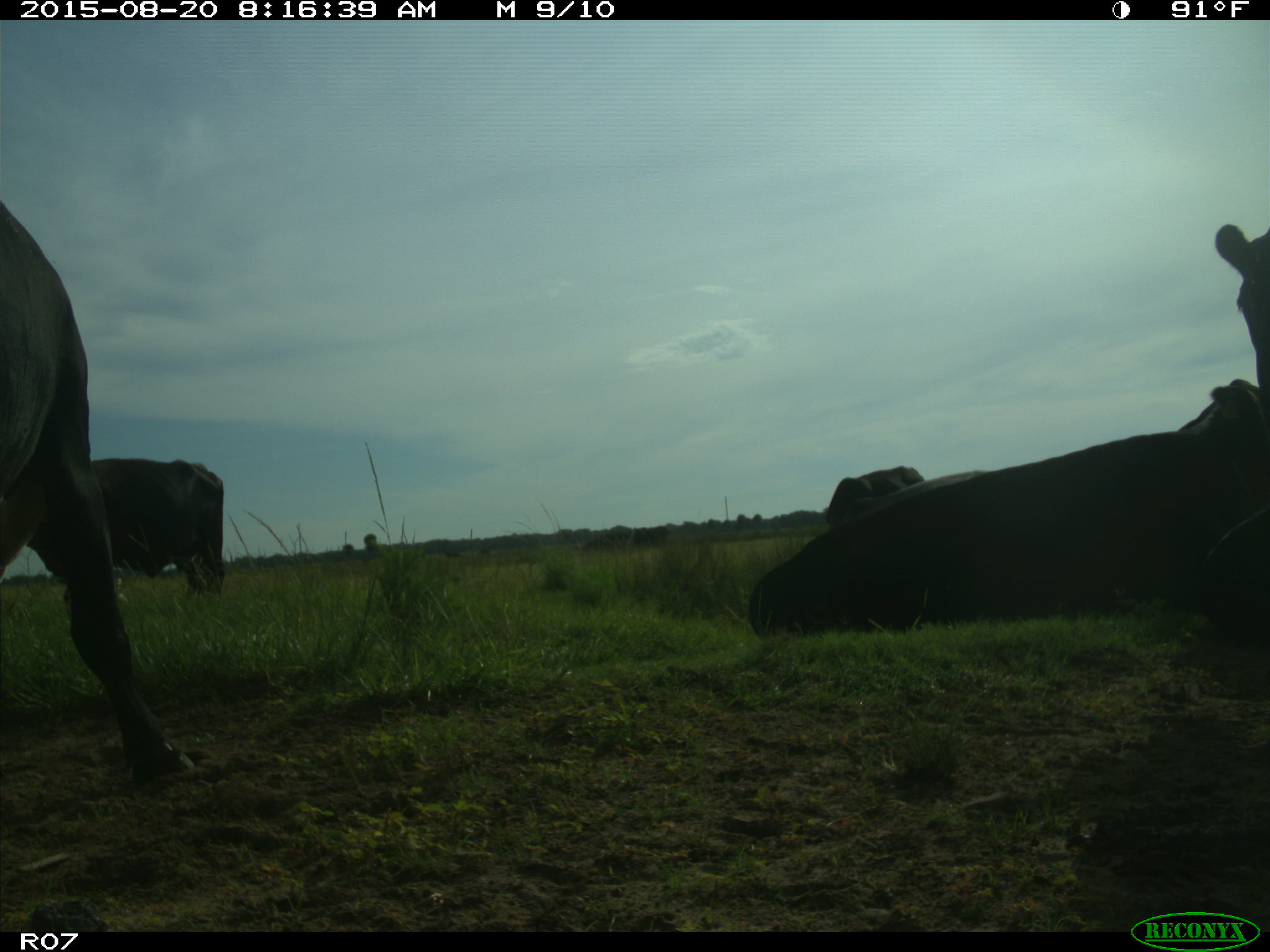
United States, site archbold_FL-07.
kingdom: Animalia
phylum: Chordata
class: Mammalia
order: Artiodactyla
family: Bovidae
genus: Bos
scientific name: Bos taurus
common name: domestic cow